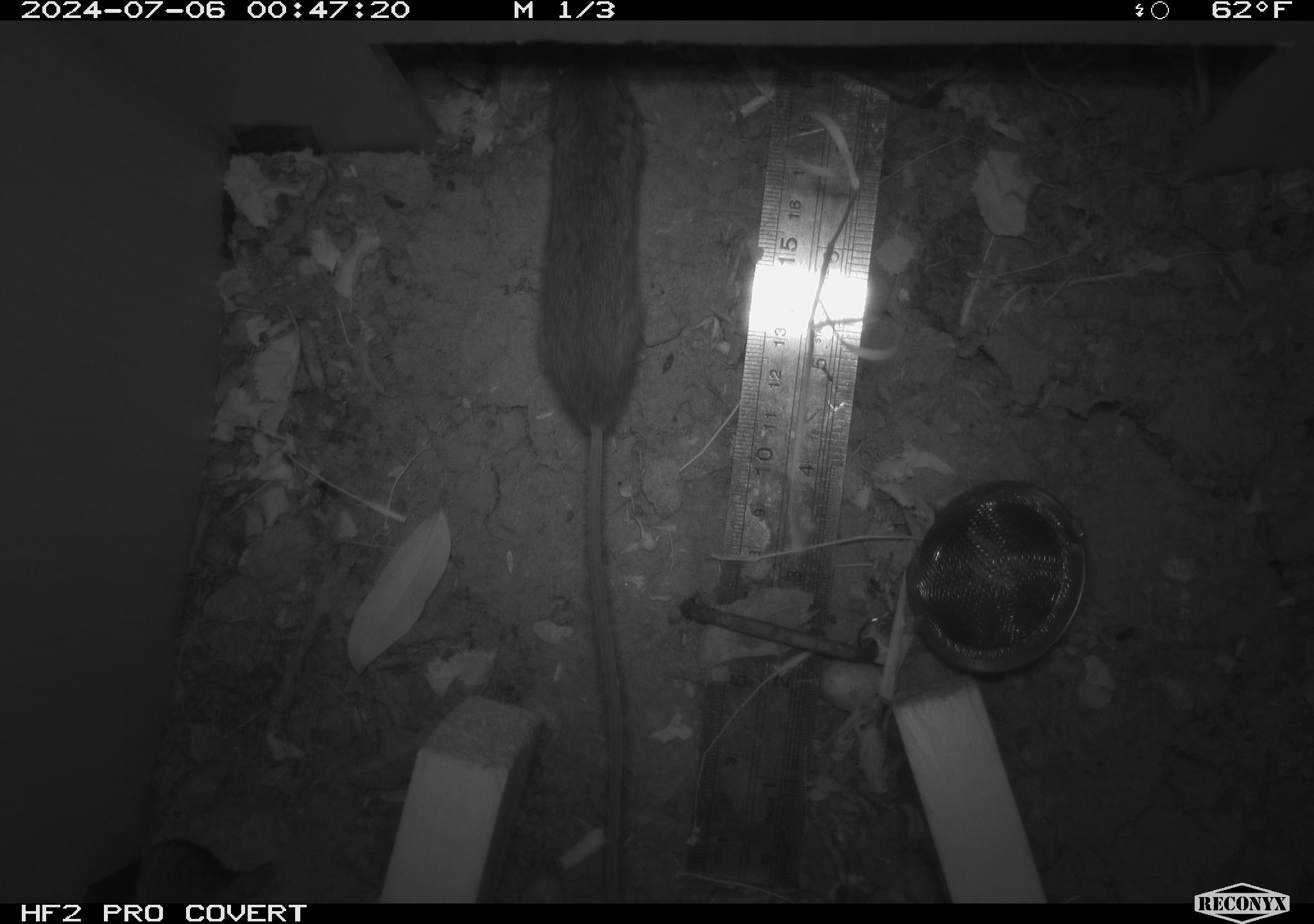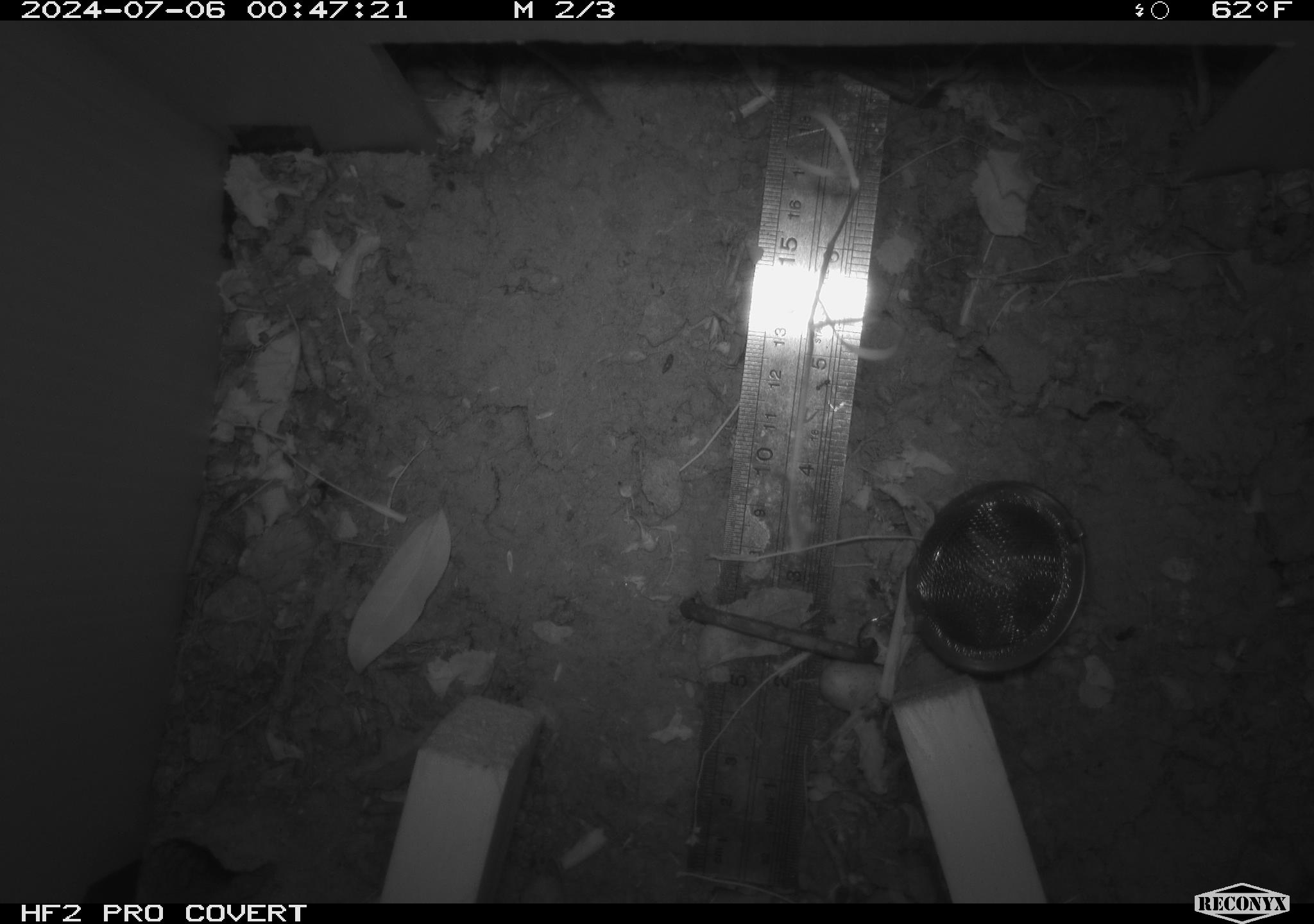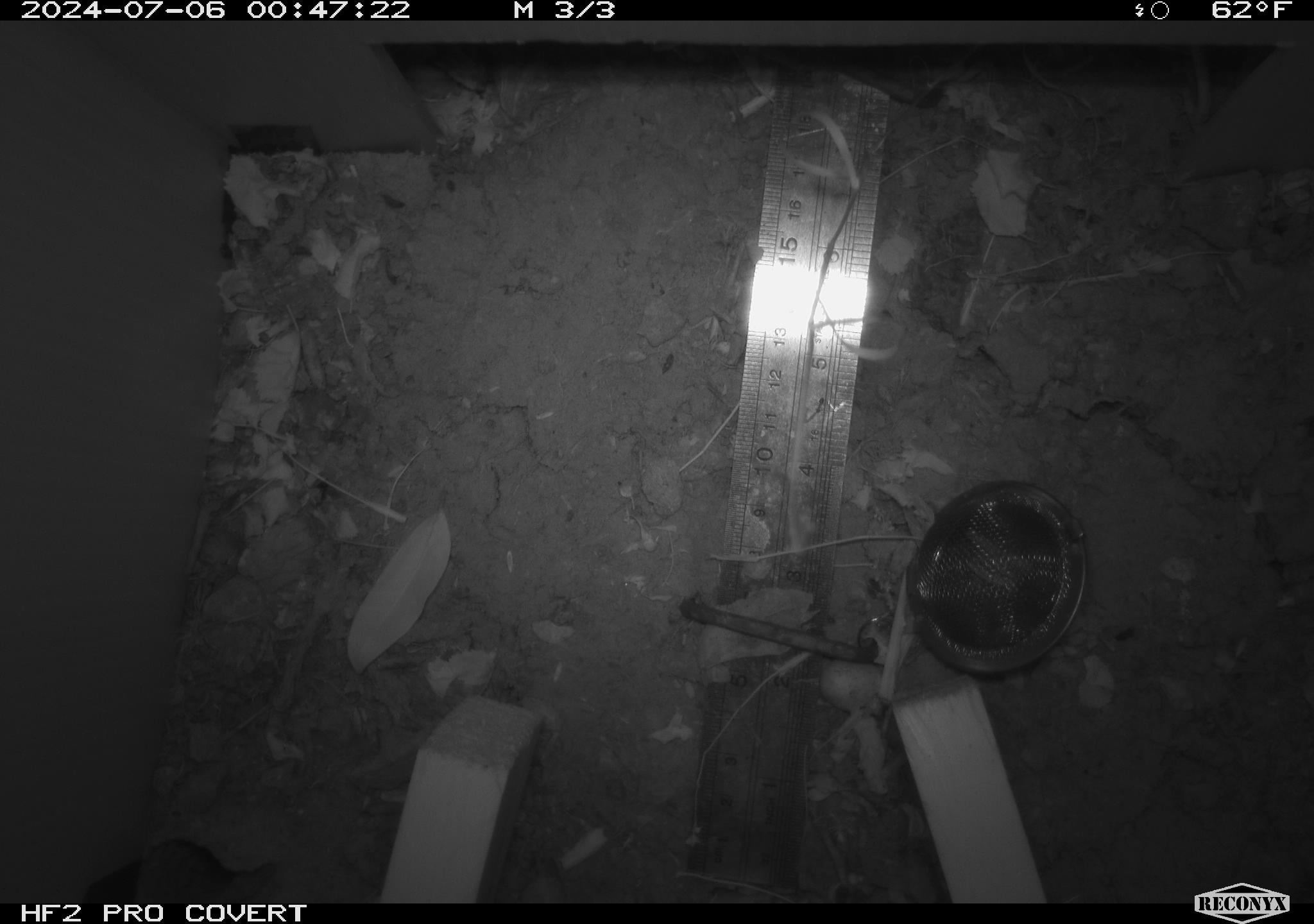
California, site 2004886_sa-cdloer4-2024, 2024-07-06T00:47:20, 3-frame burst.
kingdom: Animalia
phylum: Chordata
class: Mammalia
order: Rodentia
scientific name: Rodentia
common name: rodent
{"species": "rodent (Rodentia)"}